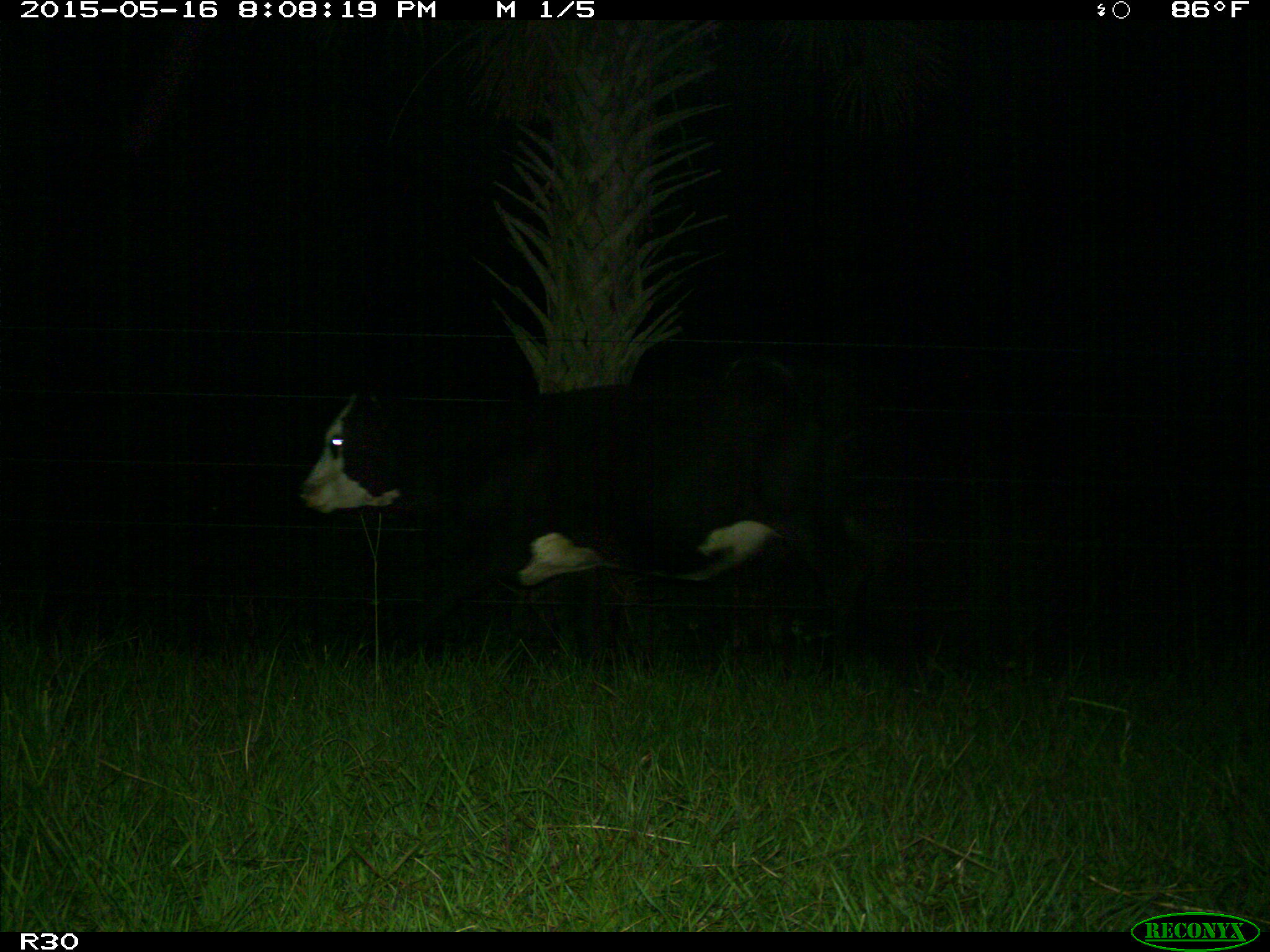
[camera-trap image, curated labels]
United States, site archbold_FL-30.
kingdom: Animalia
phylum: Chordata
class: Mammalia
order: Artiodactyla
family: Bovidae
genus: Bos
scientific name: Bos taurus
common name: domestic cow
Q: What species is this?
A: Bos taurus (domestic cow).